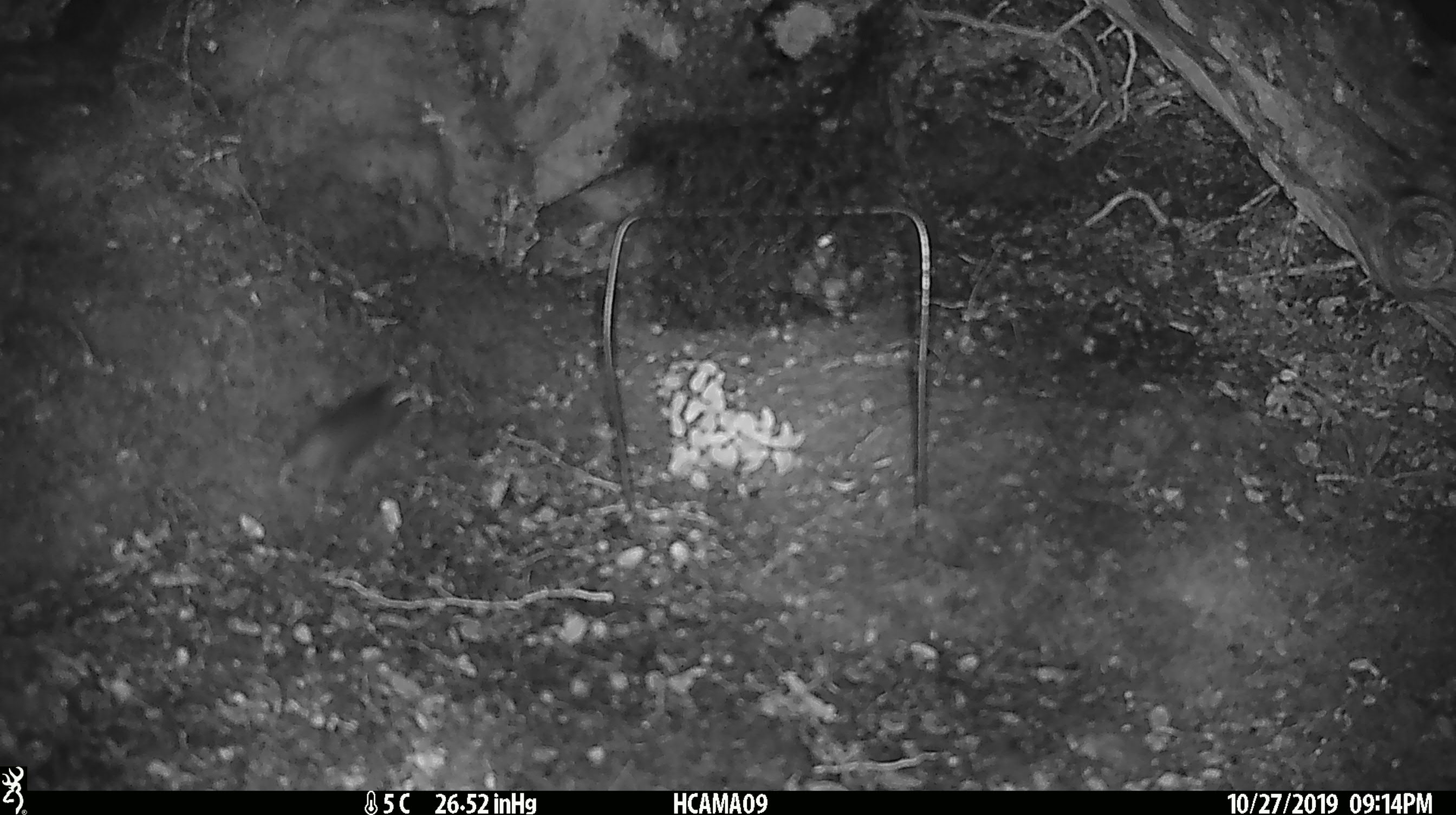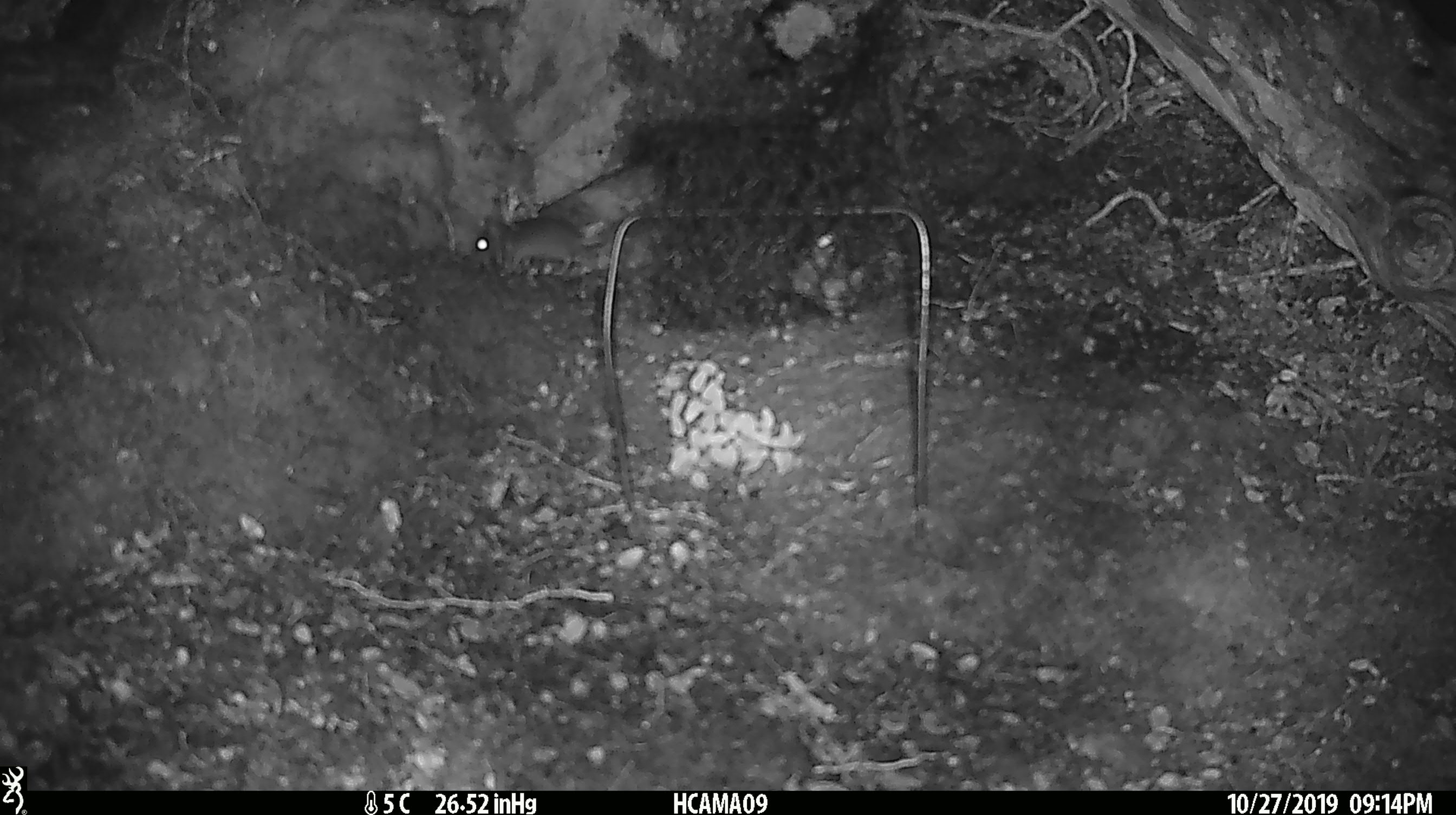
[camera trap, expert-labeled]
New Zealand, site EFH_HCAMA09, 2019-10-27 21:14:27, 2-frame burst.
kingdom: Animalia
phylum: Chordata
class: Mammalia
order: Rodentia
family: Muridae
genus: Mus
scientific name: Mus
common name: mouse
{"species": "mouse (Mus)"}